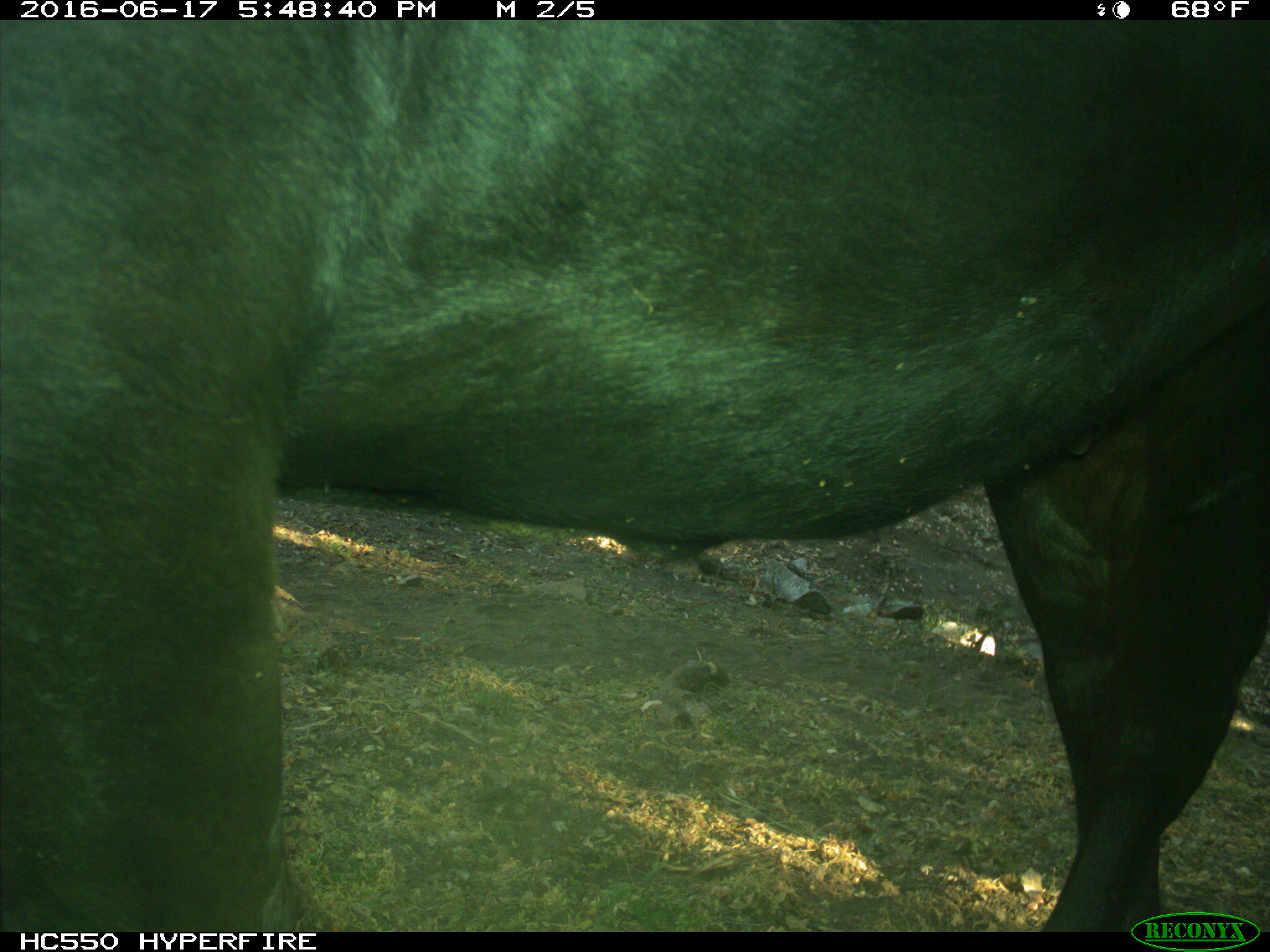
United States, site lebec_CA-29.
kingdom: Animalia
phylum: Chordata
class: Mammalia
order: Artiodactyla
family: Bovidae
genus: Bos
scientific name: Bos taurus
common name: domestic cow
Bos taurus (domestic cow).